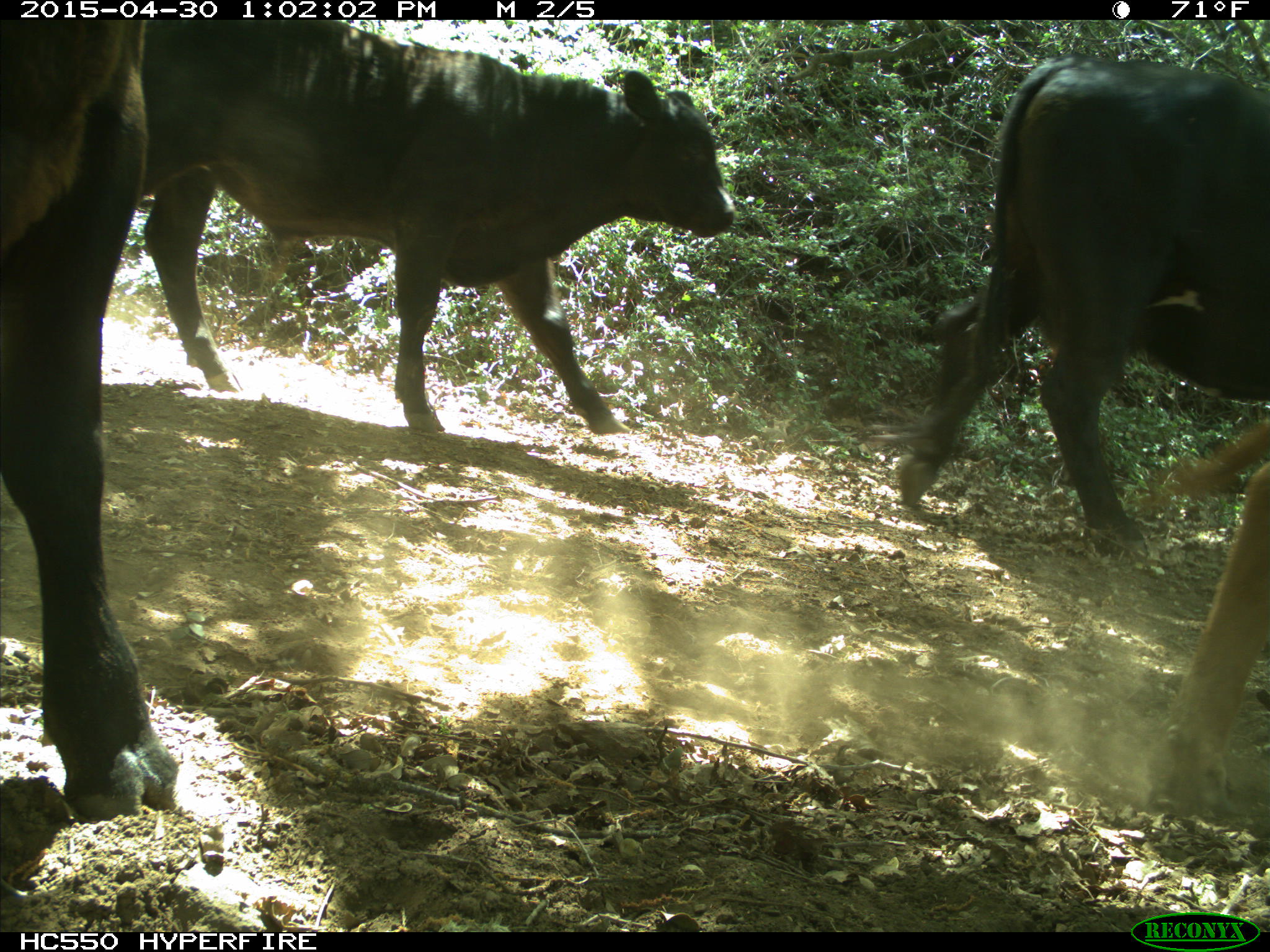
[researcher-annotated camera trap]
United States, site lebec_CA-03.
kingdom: Animalia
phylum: Chordata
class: Mammalia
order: Artiodactyla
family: Bovidae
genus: Bos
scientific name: Bos taurus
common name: domestic cow